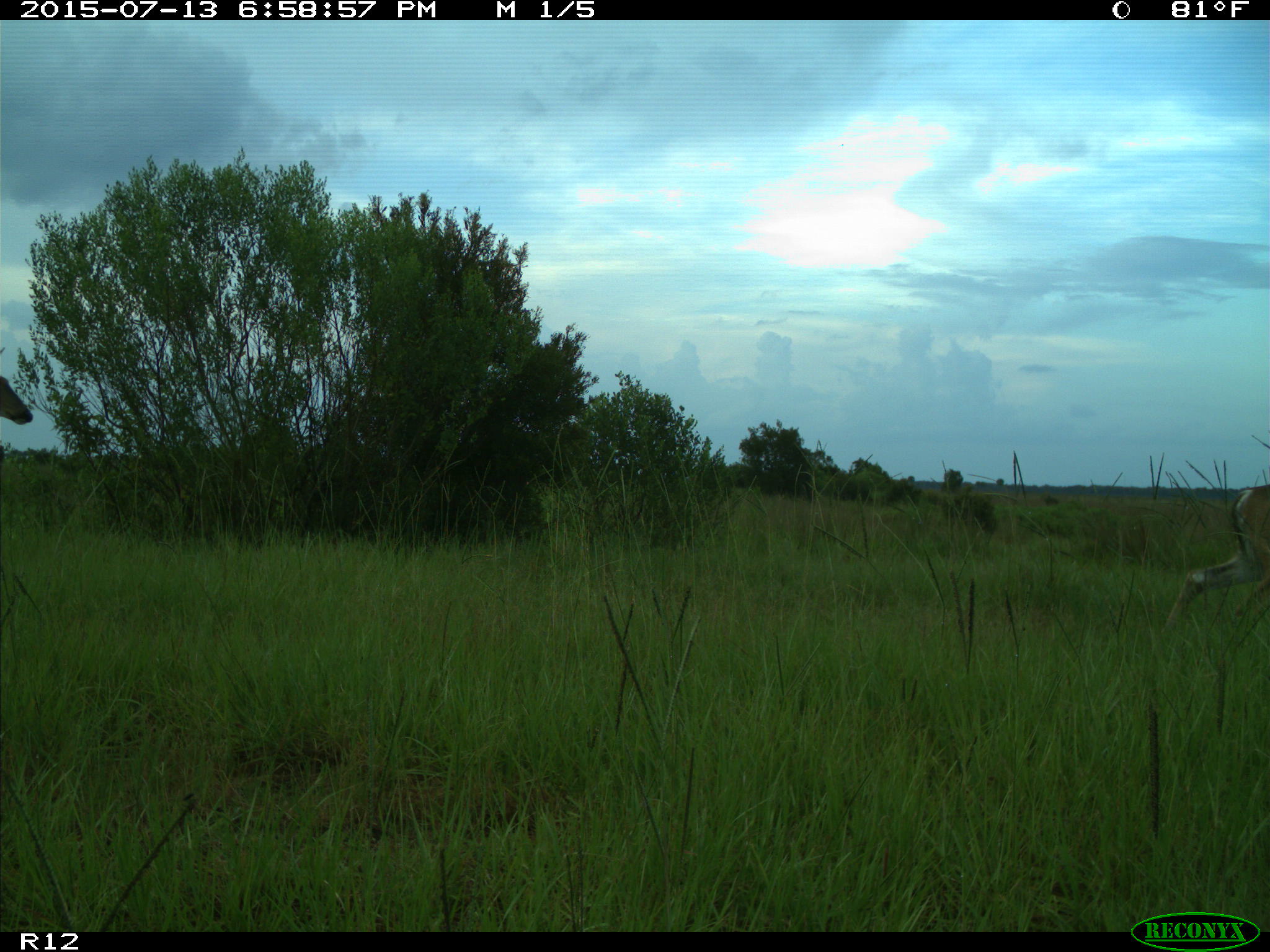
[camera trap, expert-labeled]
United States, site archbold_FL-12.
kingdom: Animalia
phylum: Chordata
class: Mammalia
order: Artiodactyla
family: Cervidae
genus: Odocoileus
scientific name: Odocoileus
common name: deer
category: unidentified deer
Unidentified deer (deer) (Odocoileus).